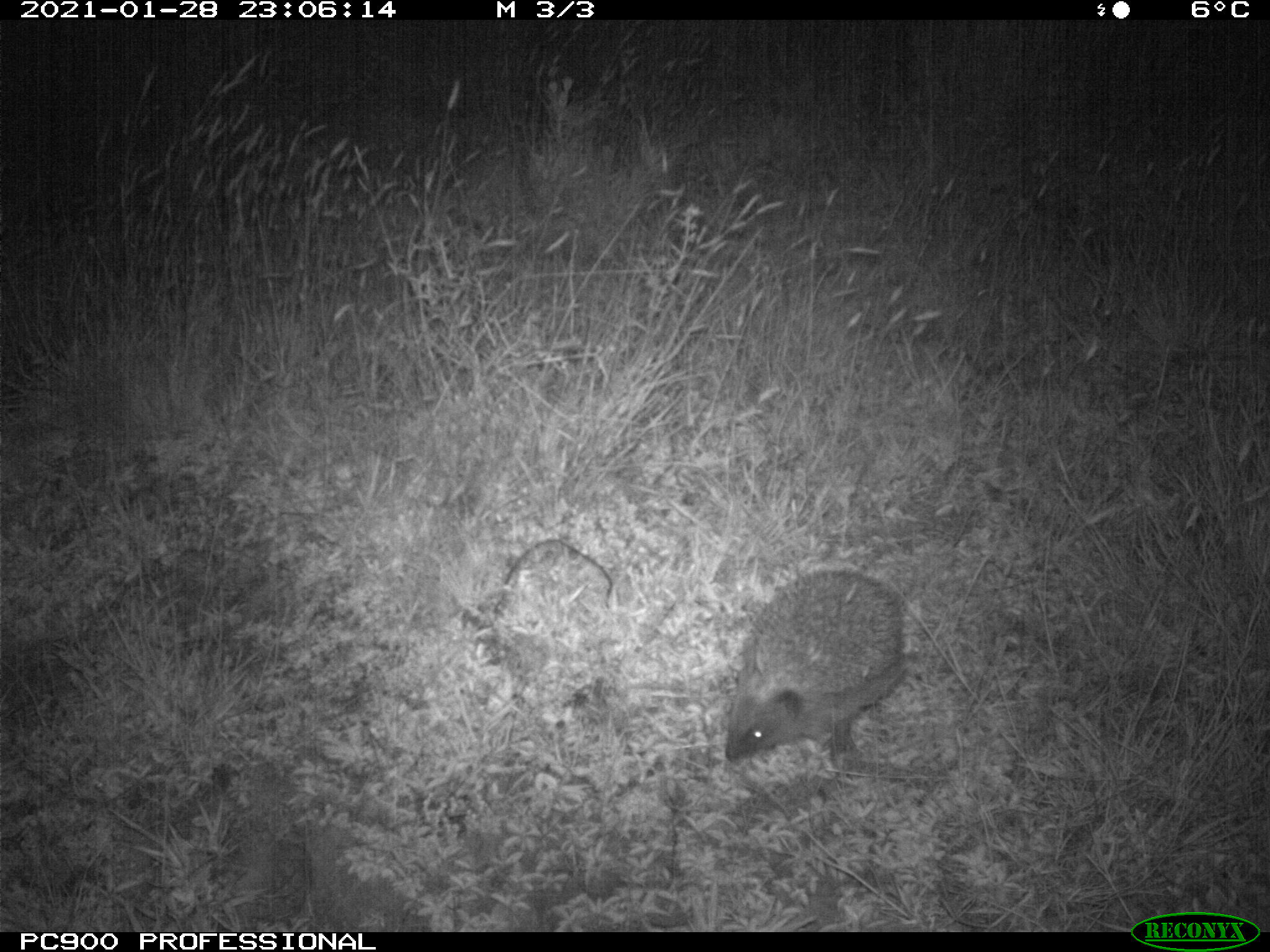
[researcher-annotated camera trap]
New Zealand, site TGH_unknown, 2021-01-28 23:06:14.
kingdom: Animalia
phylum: Chordata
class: Mammalia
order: Eulipotyphla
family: Erinaceidae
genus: Erinaceus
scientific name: Erinaceus europaeus europaeus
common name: european hedgehog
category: hedgehog